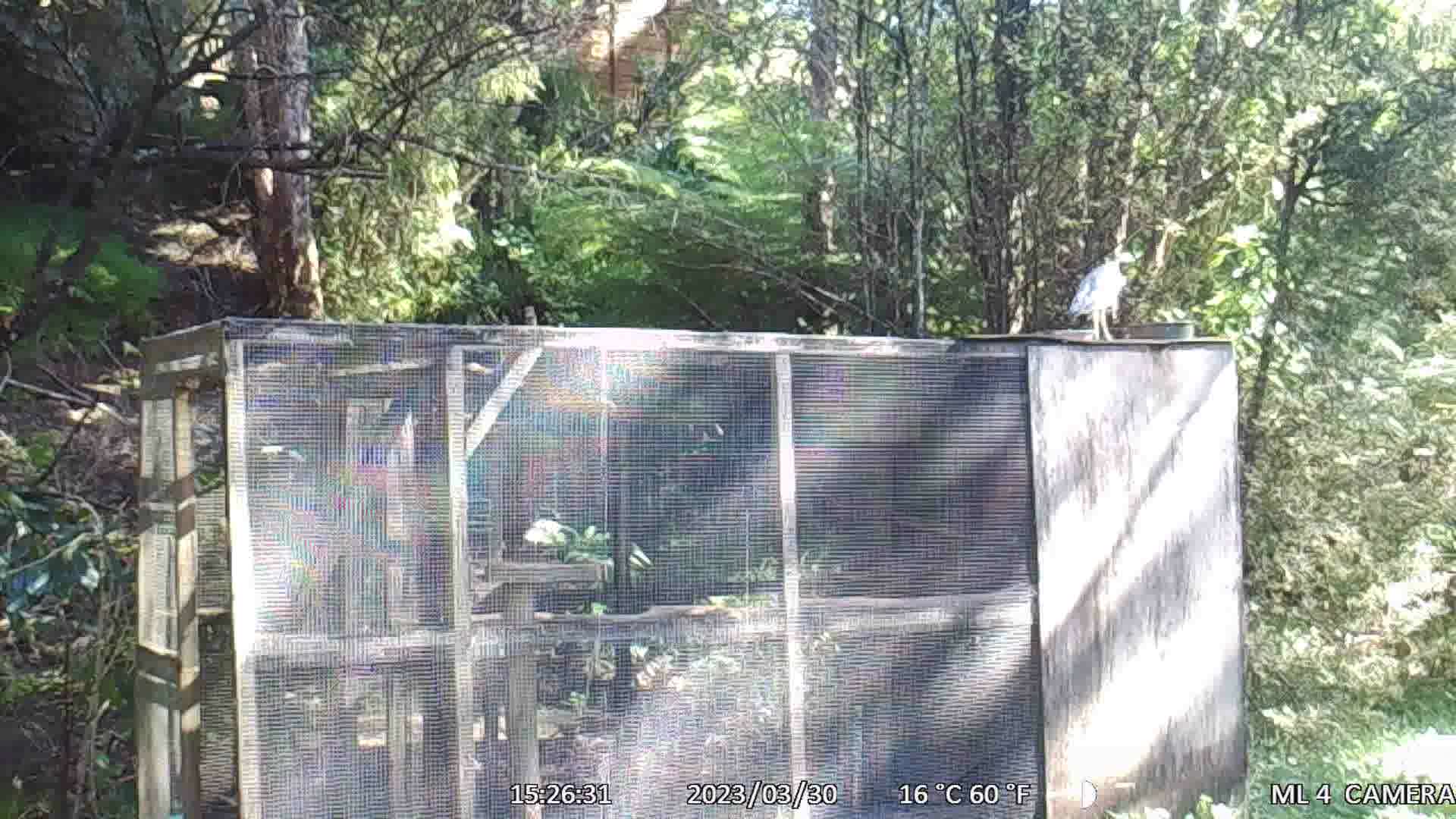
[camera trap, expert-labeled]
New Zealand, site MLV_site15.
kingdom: Animalia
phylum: Chordata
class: Aves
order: Pelecaniformes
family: Ardeidae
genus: Egretta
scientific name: Egretta novaehollandiae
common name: white-faced heron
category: white faced heron